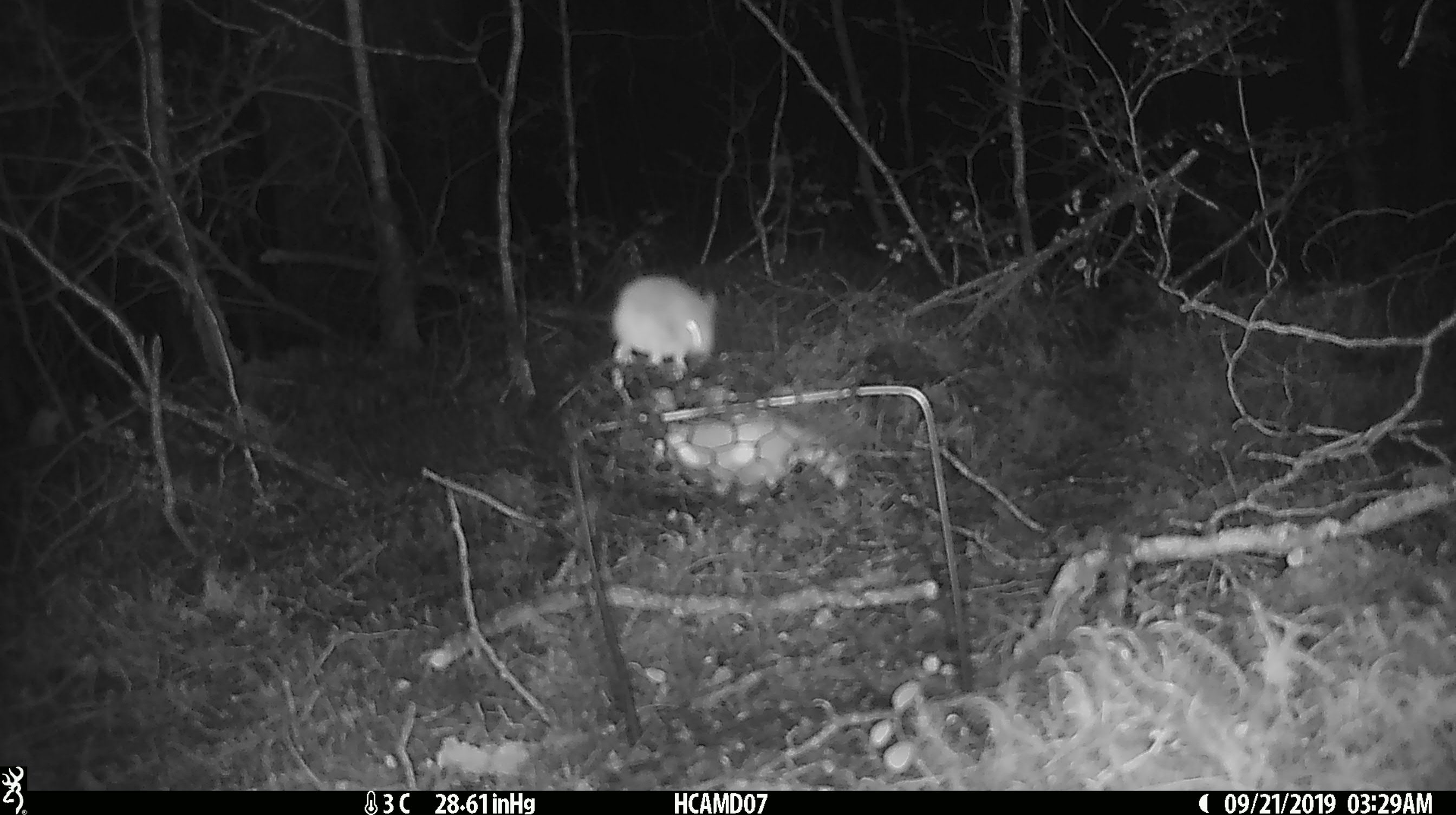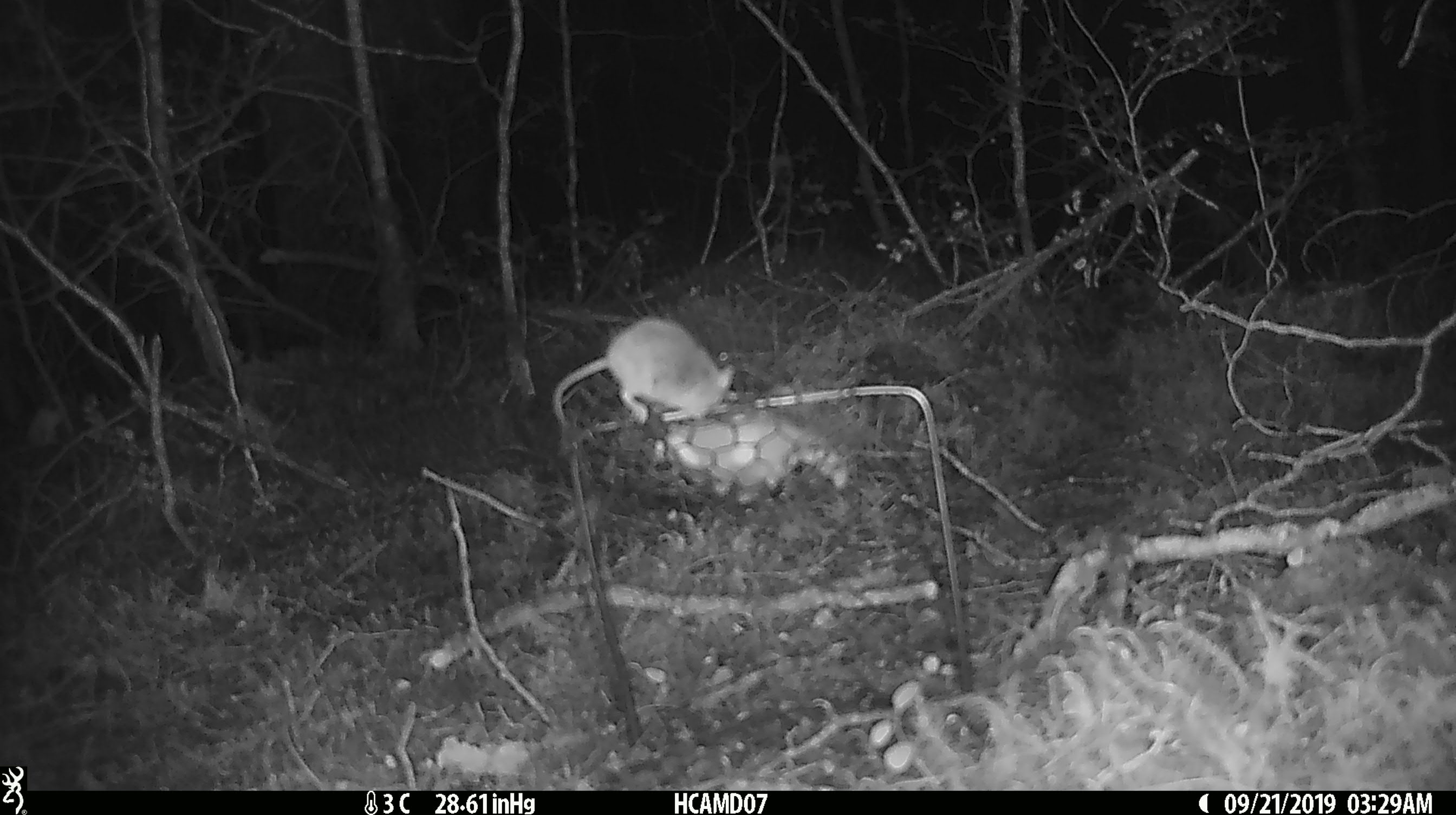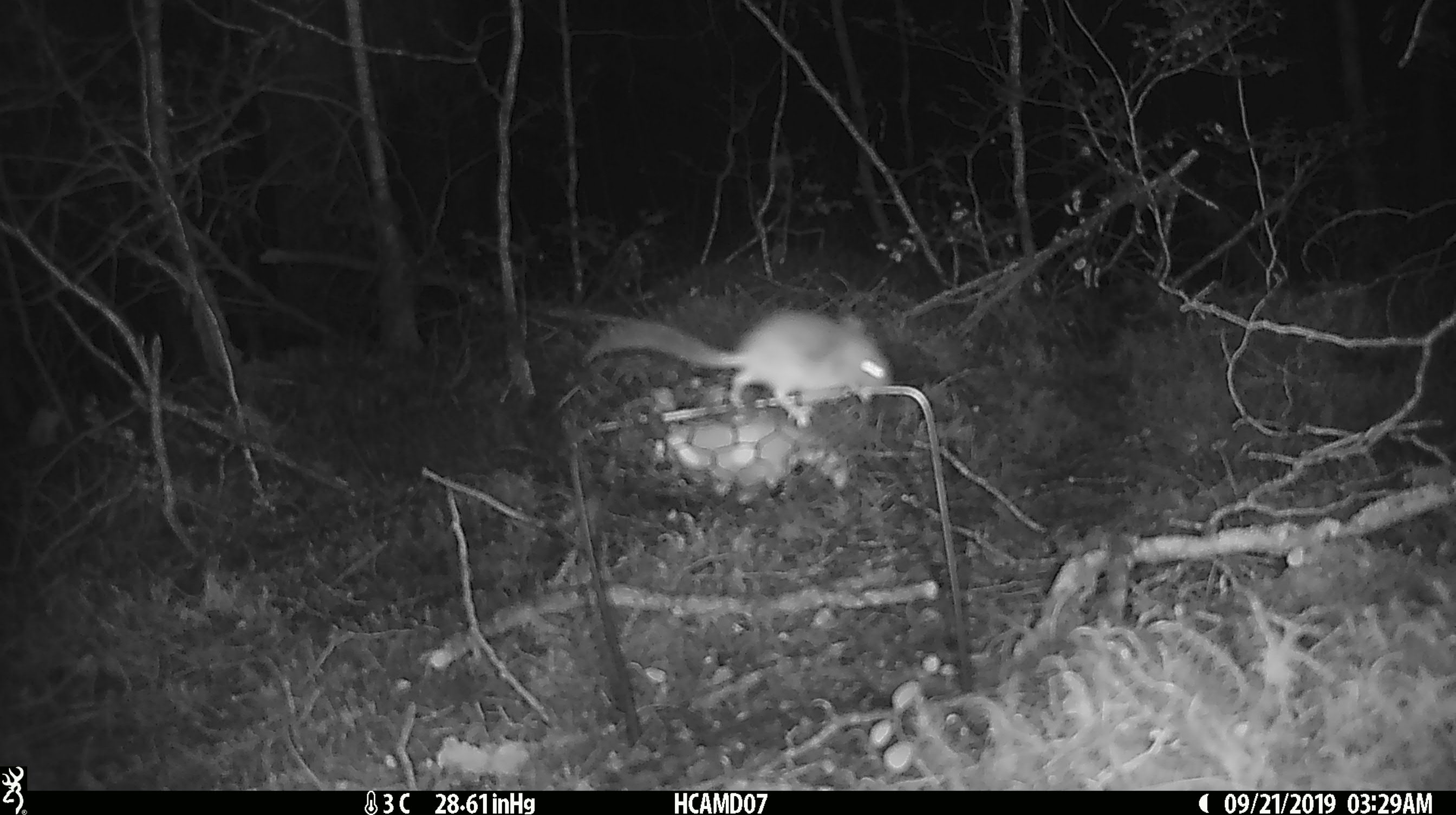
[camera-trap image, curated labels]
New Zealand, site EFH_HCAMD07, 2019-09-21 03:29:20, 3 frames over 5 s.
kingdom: Animalia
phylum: Chordata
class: Mammalia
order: Rodentia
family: Muridae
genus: Mus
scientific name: Mus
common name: mouse